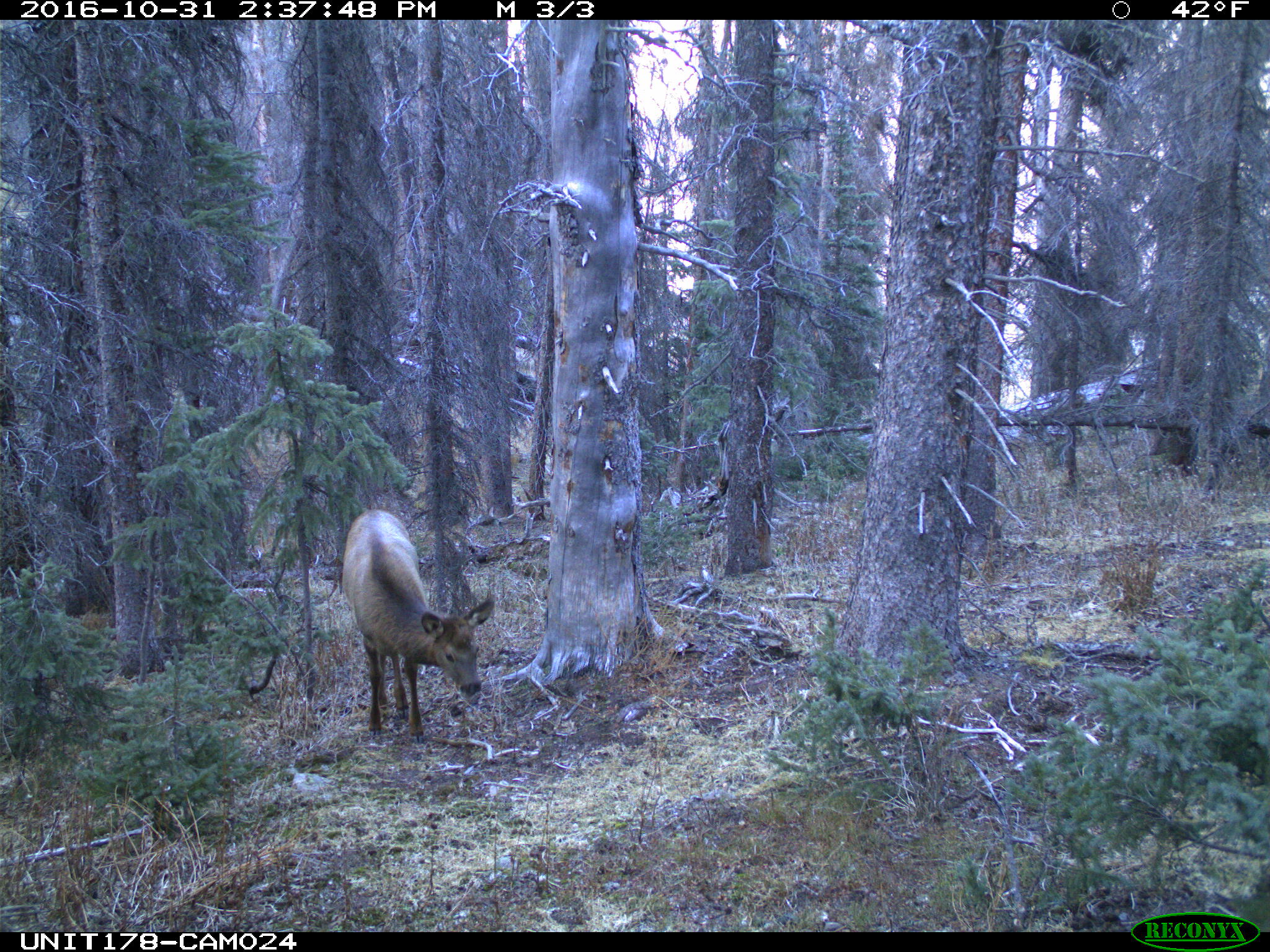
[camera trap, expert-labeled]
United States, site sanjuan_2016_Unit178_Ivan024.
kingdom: Animalia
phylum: Chordata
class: Mammalia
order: Artiodactyla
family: Cervidae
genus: Cervus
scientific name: Cervus elaphus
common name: red deer